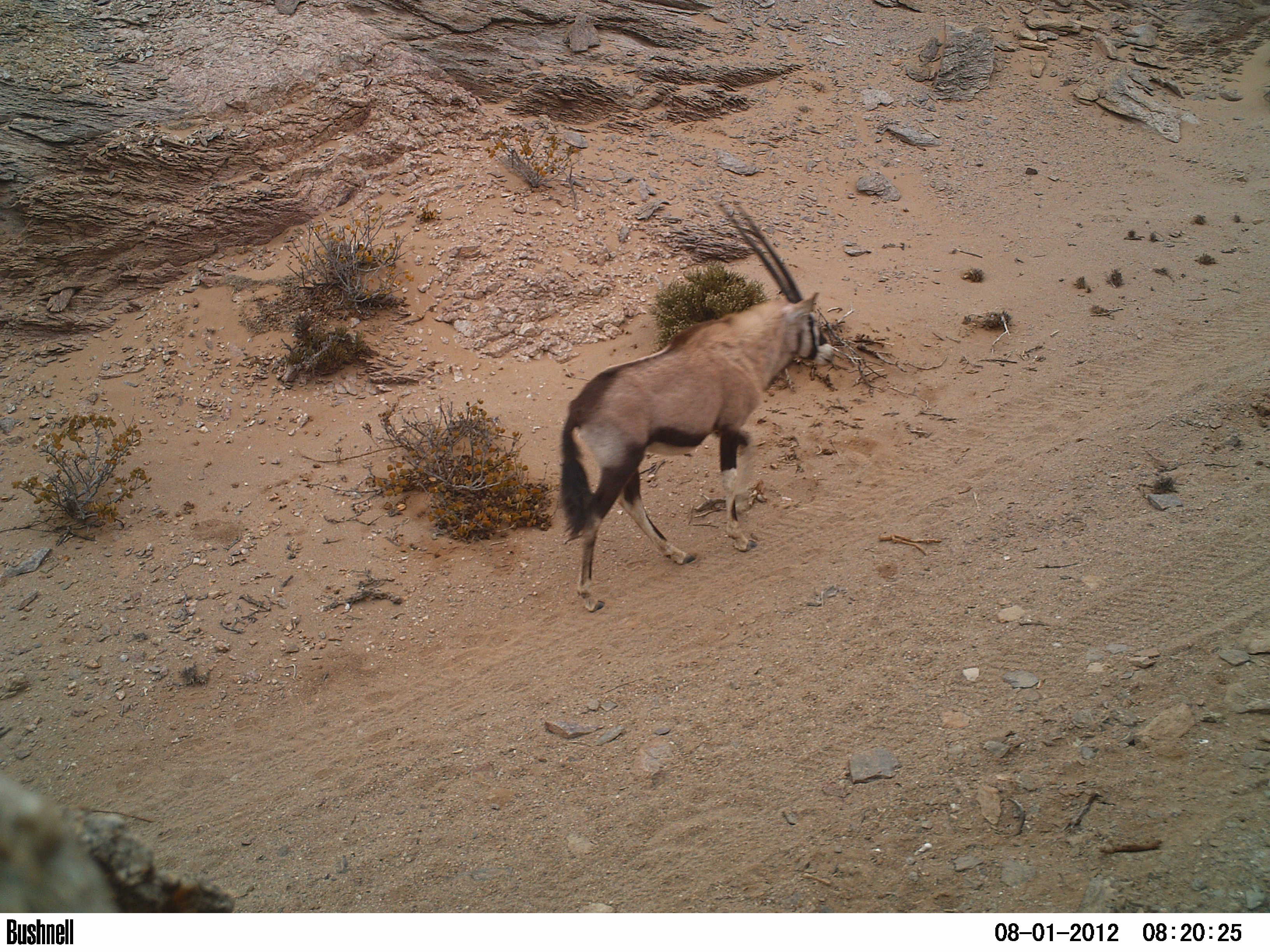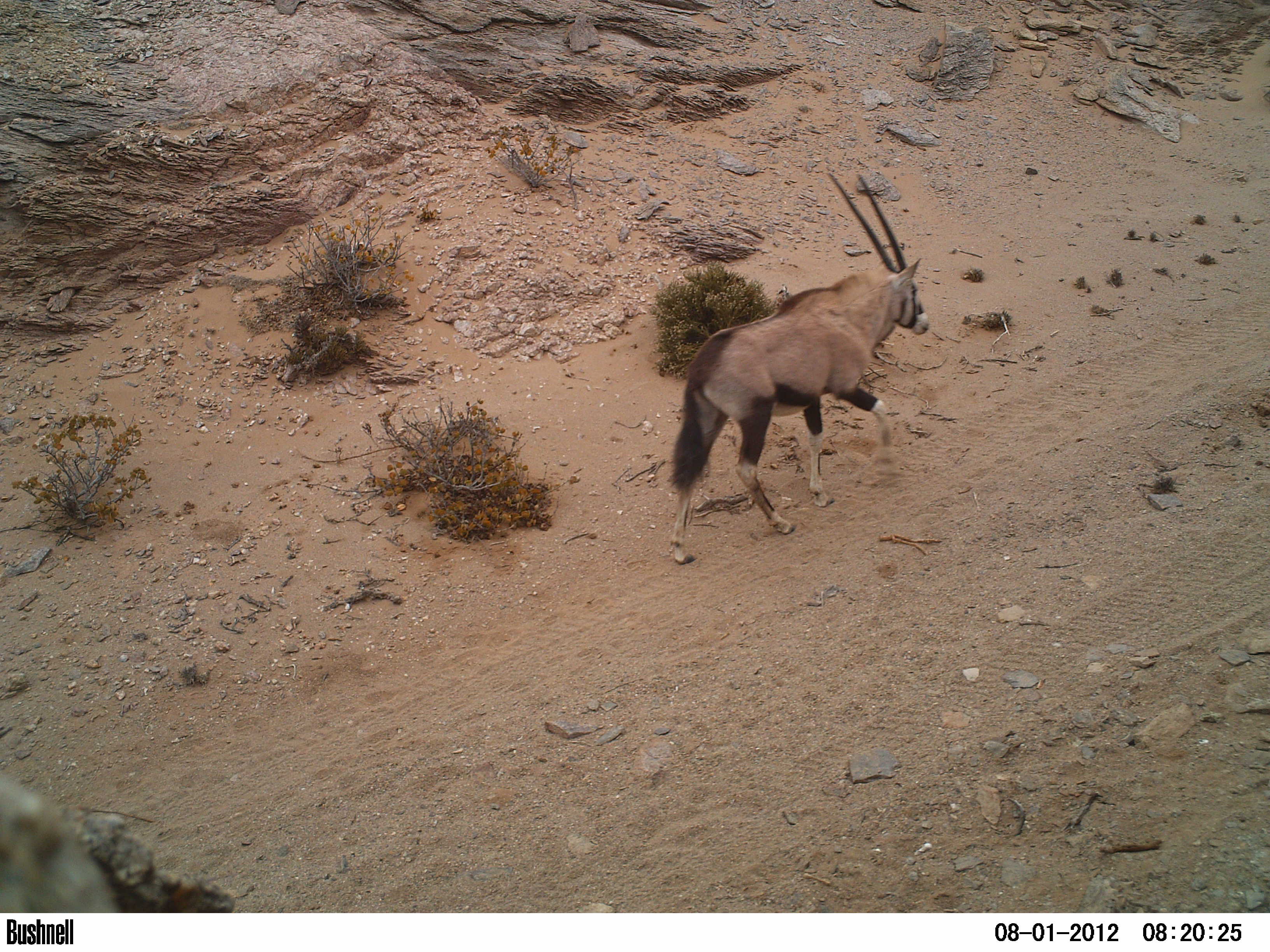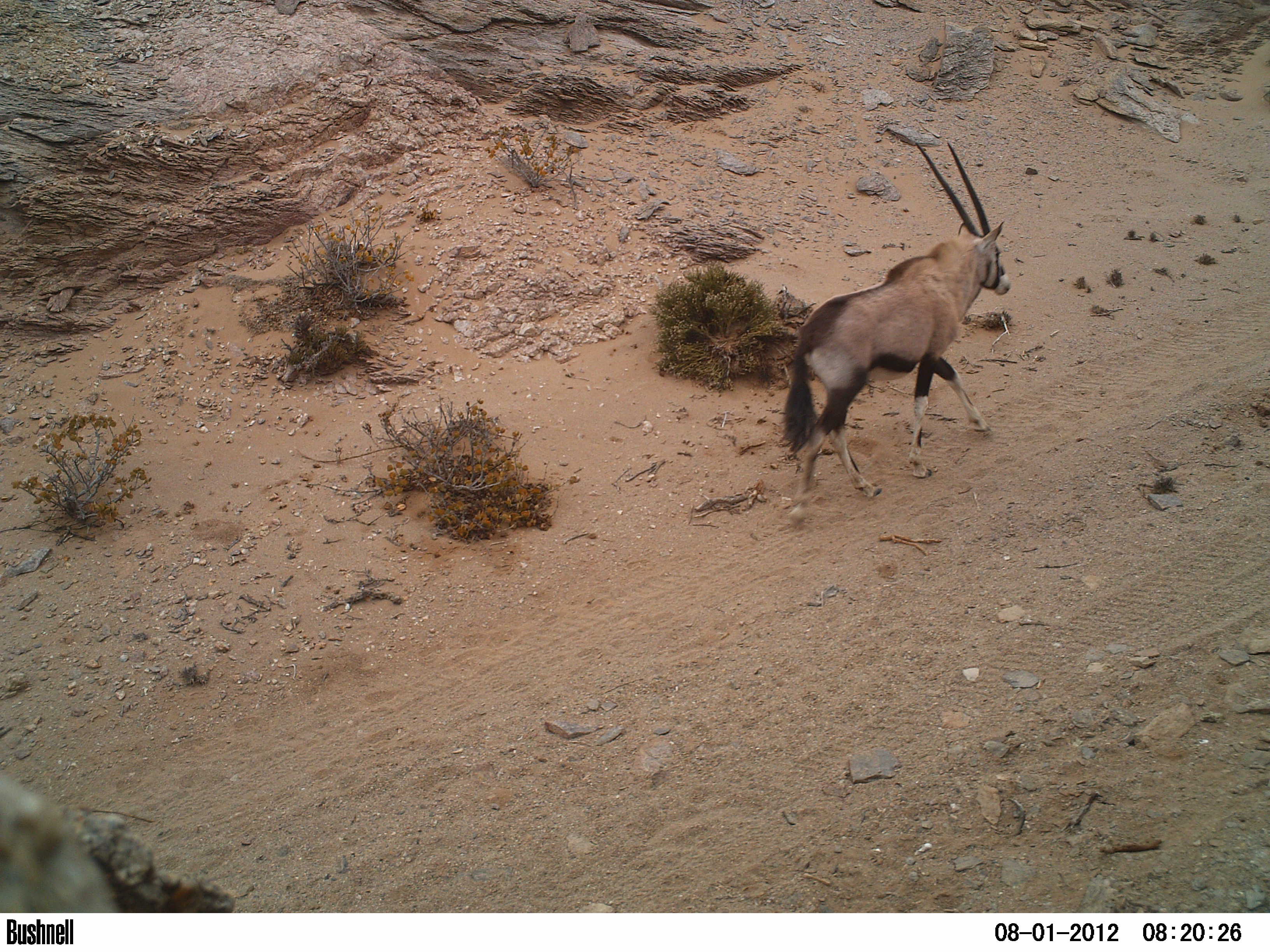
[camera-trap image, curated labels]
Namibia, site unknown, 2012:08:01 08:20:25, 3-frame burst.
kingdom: Animalia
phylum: Chordata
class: Mammalia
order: Artiodactyla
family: Bovidae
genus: Oryx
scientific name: Oryx gazella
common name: gemsbok